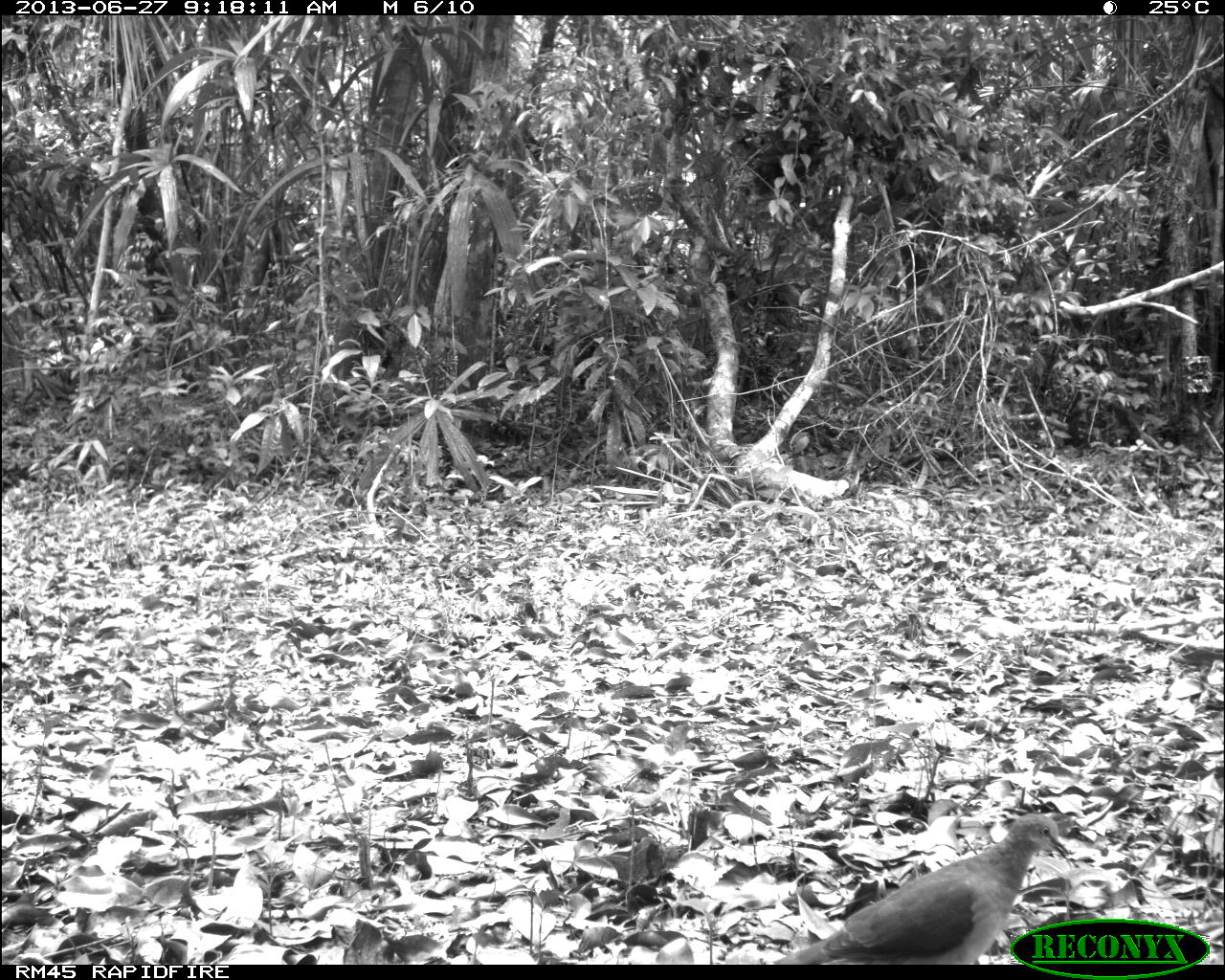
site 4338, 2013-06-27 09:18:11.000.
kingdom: Animalia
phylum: Chordata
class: Aves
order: Columbiformes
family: Columbidae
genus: Leptotila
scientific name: Leptotila plumbeiceps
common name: gray-headed dove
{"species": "Leptotila plumbeiceps (gray-headed dove)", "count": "1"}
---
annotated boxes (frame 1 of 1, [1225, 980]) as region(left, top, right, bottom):
leptotila plumbeiceps: region(766, 811, 1070, 965)